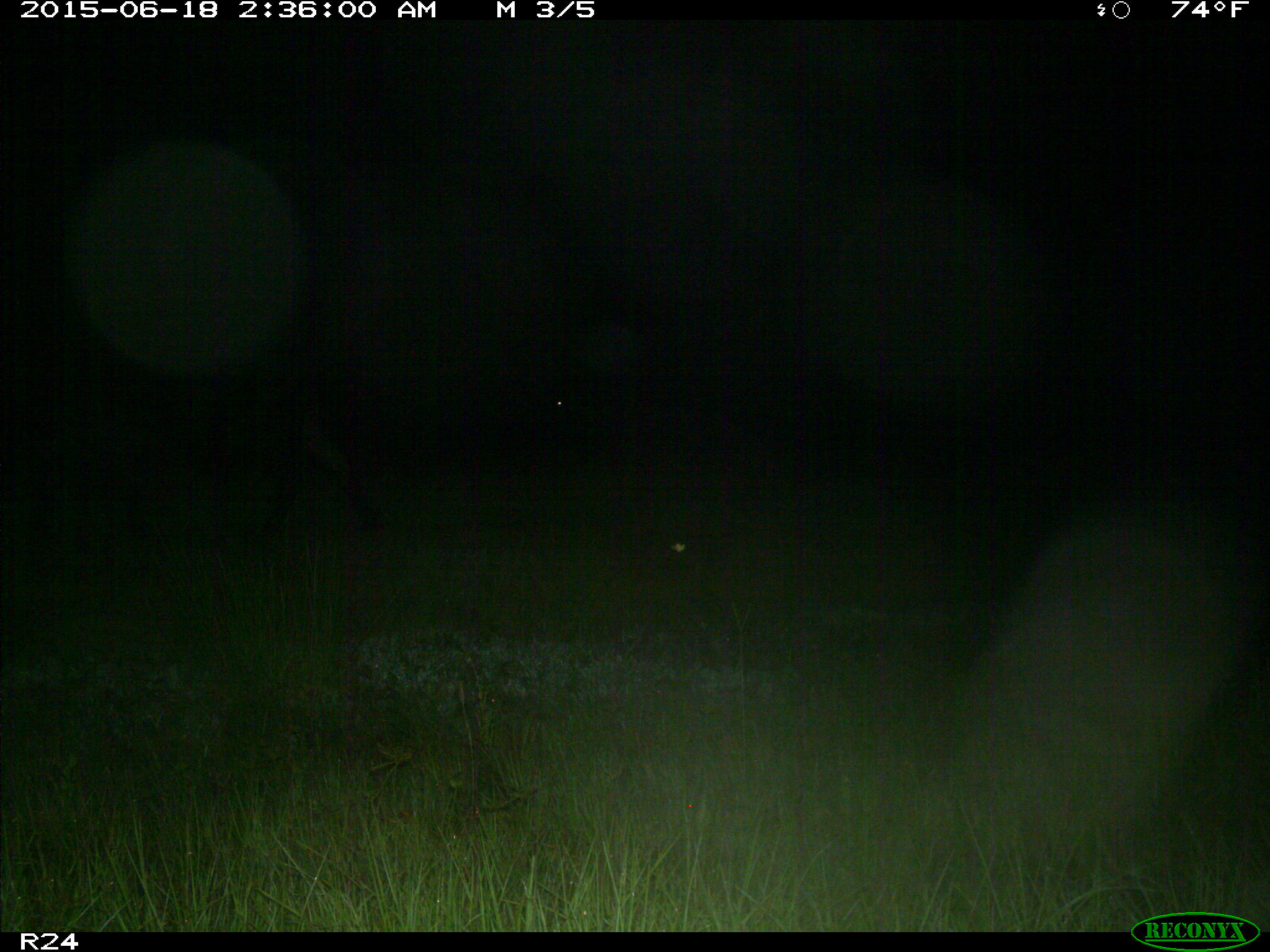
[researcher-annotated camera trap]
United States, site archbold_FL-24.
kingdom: Animalia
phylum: Chordata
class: Mammalia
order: Artiodactyla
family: Bovidae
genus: Bos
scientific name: Bos taurus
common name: domestic cow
Bos taurus (domestic cow).